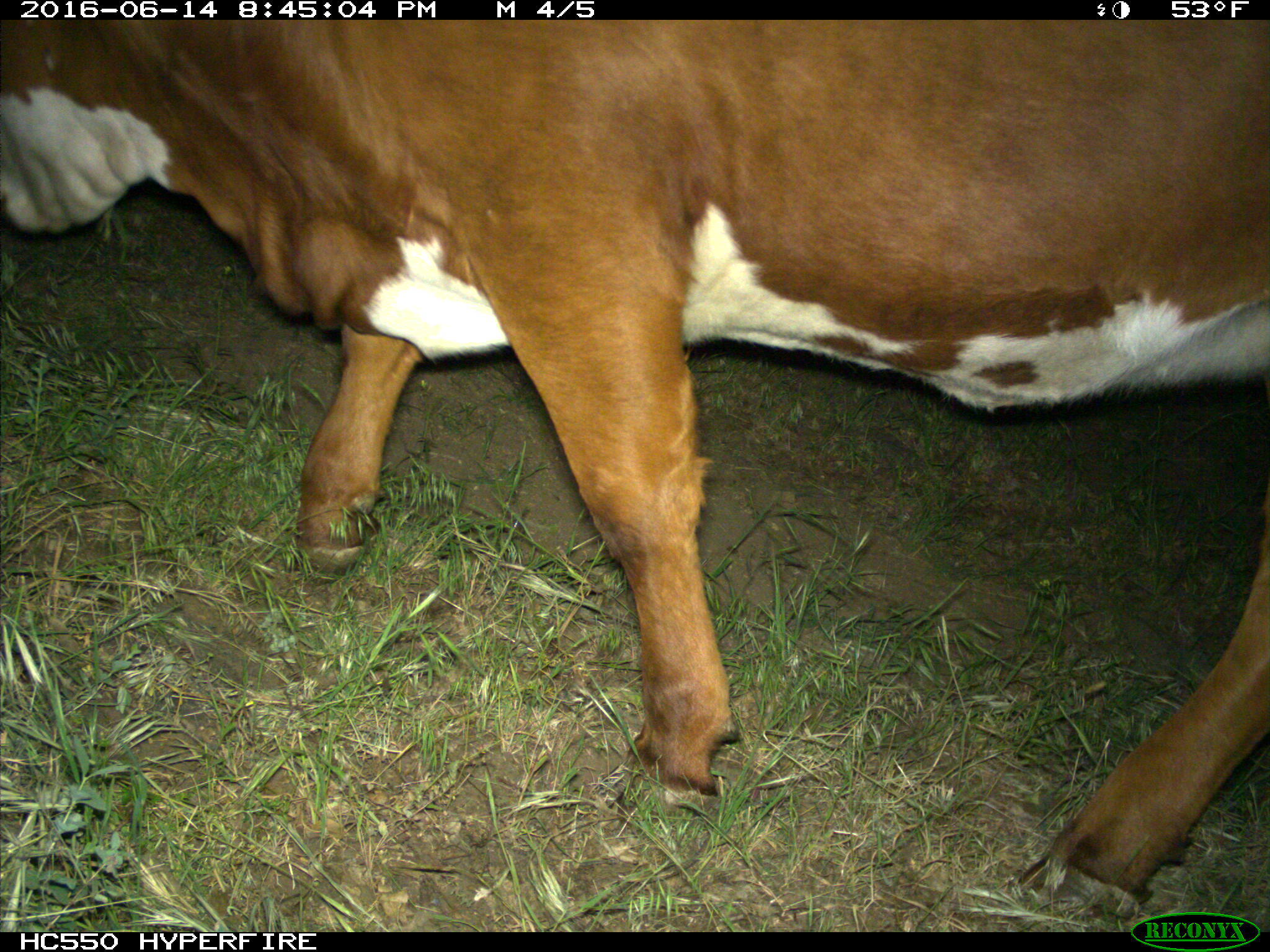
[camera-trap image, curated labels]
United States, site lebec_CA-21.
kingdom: Animalia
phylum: Chordata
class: Mammalia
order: Artiodactyla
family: Bovidae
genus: Bos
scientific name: Bos taurus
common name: domestic cow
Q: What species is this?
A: Bos taurus (domestic cow).